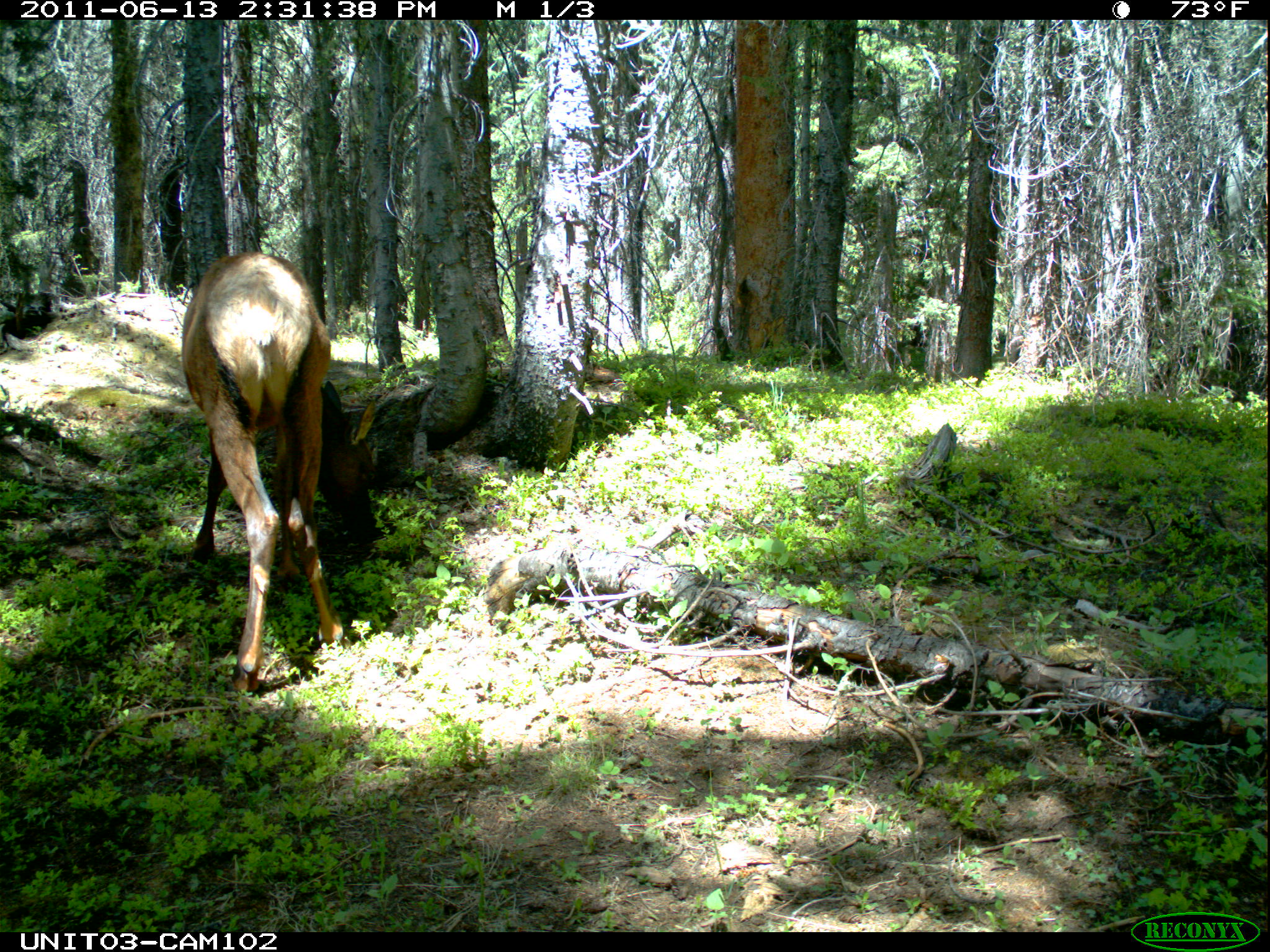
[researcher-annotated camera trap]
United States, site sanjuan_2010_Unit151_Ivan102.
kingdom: Animalia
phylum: Chordata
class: Mammalia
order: Artiodactyla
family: Cervidae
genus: Cervus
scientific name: Cervus elaphus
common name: red deer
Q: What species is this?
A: Cervus elaphus (red deer).